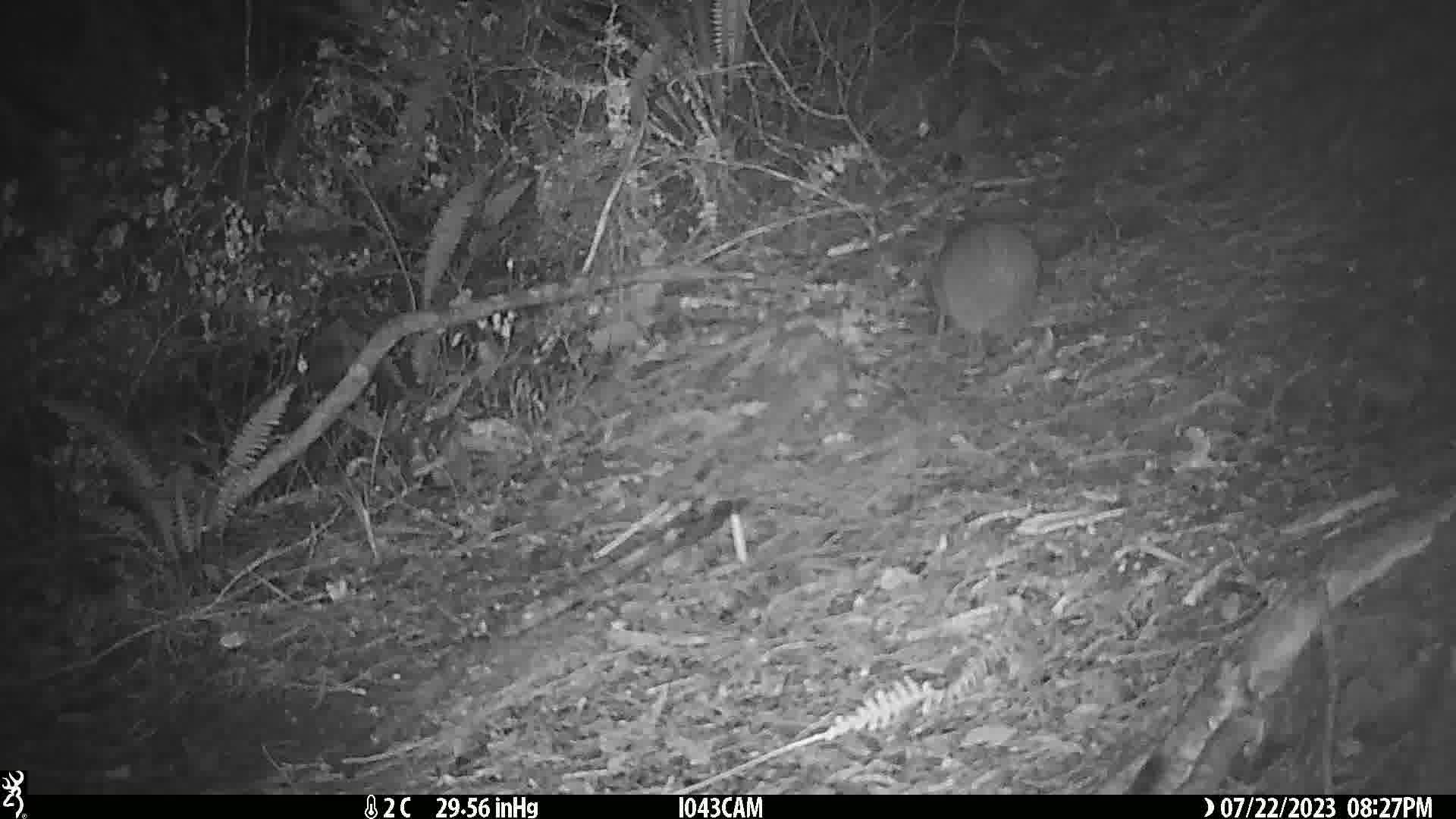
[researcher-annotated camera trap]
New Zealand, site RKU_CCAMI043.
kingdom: Animalia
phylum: Chordata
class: Aves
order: Apterygiformes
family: Apterygidae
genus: Apteryx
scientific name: Apteryx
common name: kiwi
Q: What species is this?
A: Kiwi (Apteryx).